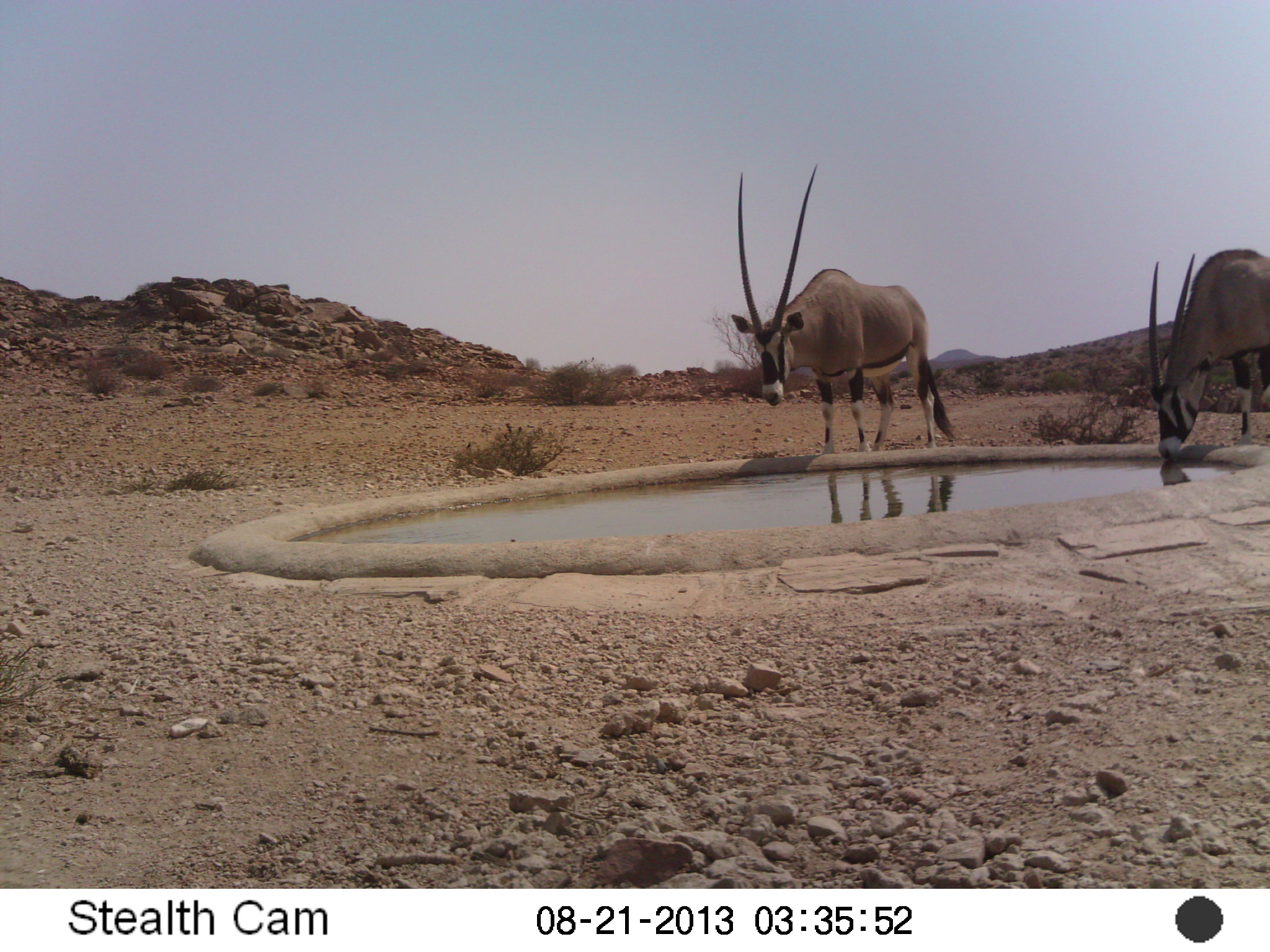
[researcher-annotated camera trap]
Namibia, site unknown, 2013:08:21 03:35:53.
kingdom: Animalia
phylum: Chordata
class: Mammalia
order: Artiodactyla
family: Bovidae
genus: Oryx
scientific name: Oryx gazella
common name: gemsbok